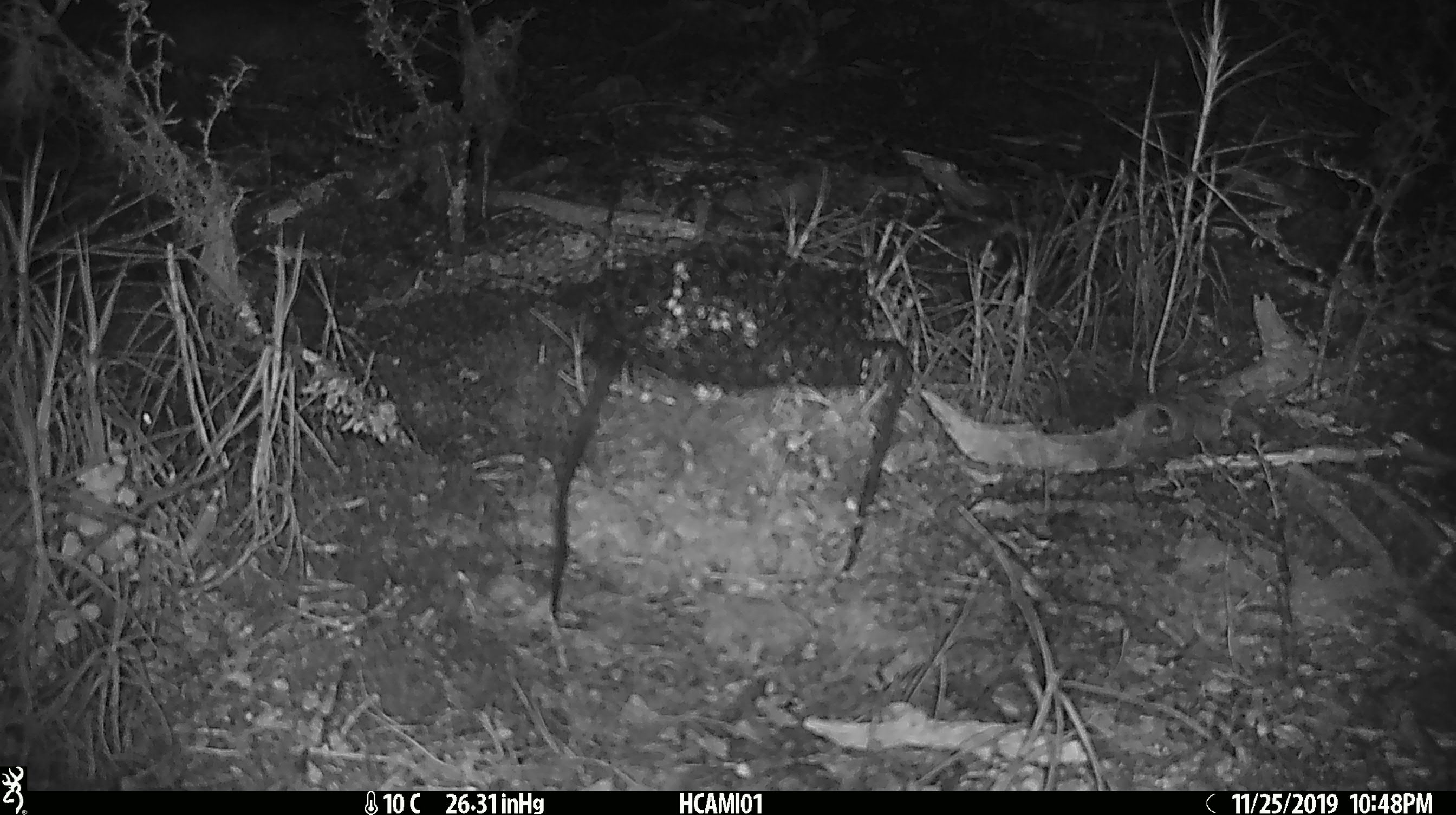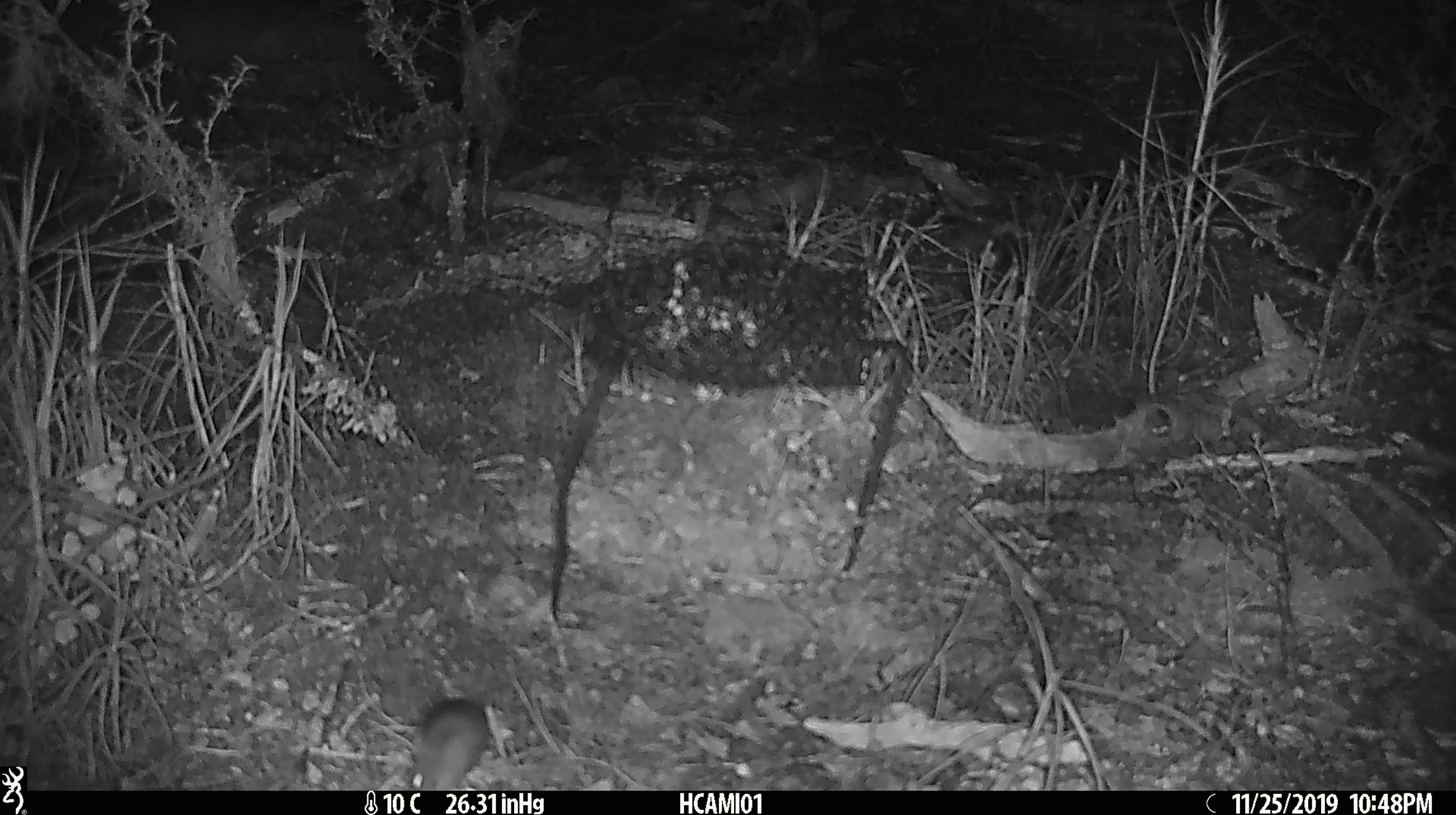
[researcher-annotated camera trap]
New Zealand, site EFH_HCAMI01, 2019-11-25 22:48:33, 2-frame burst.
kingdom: Animalia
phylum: Chordata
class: Mammalia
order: Rodentia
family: Muridae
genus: Mus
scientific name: Mus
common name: mouse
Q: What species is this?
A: Mouse (Mus).